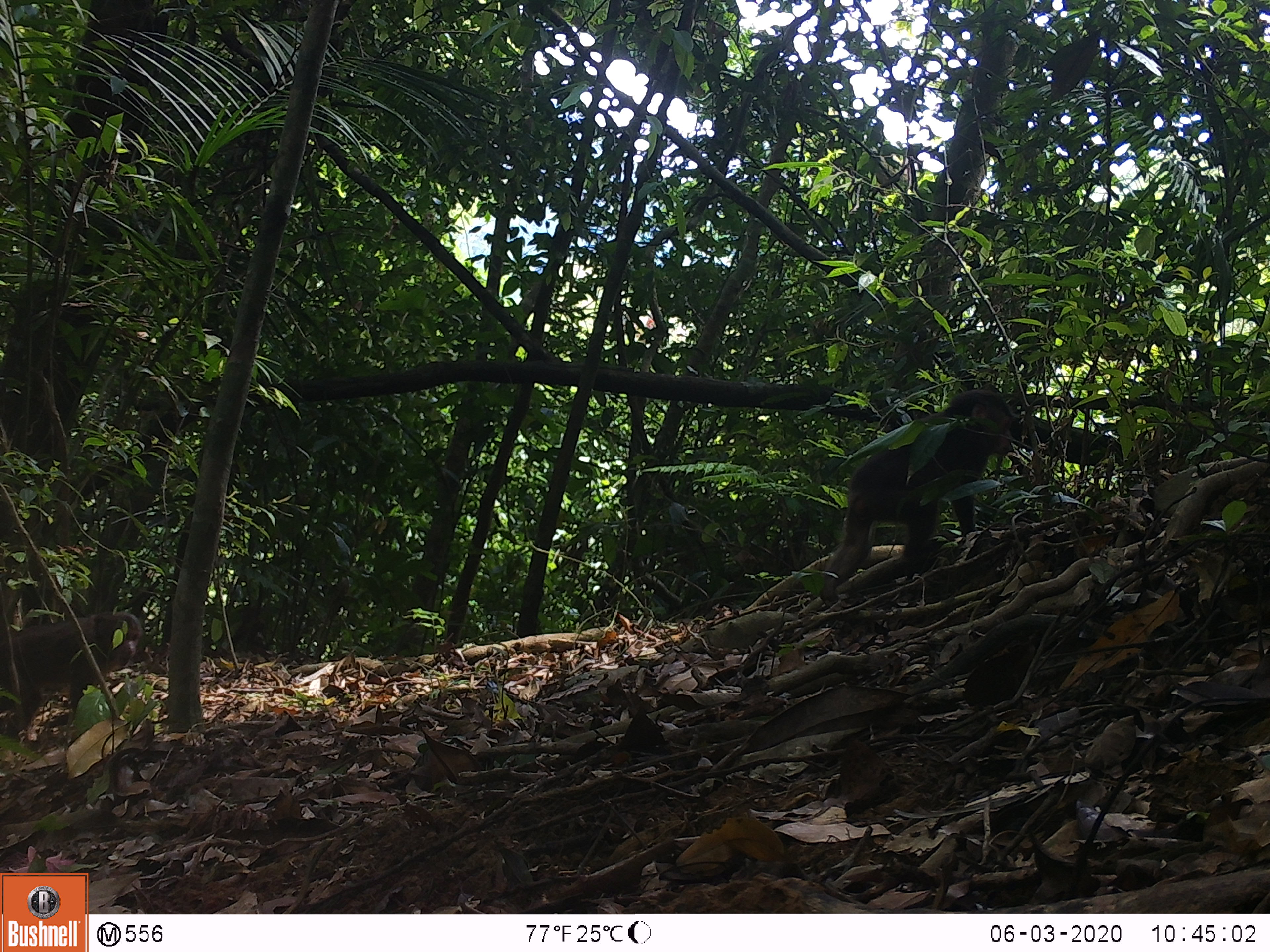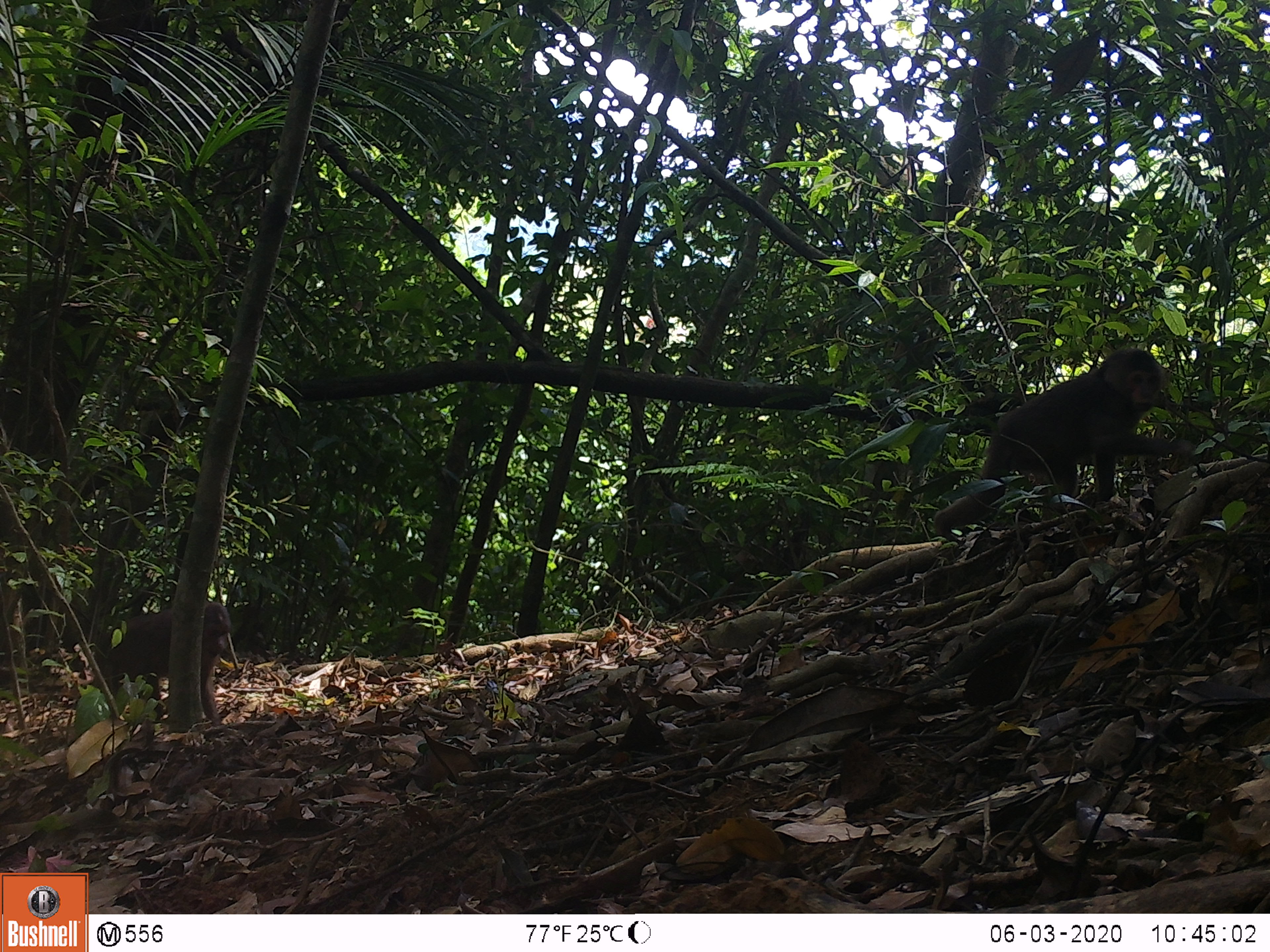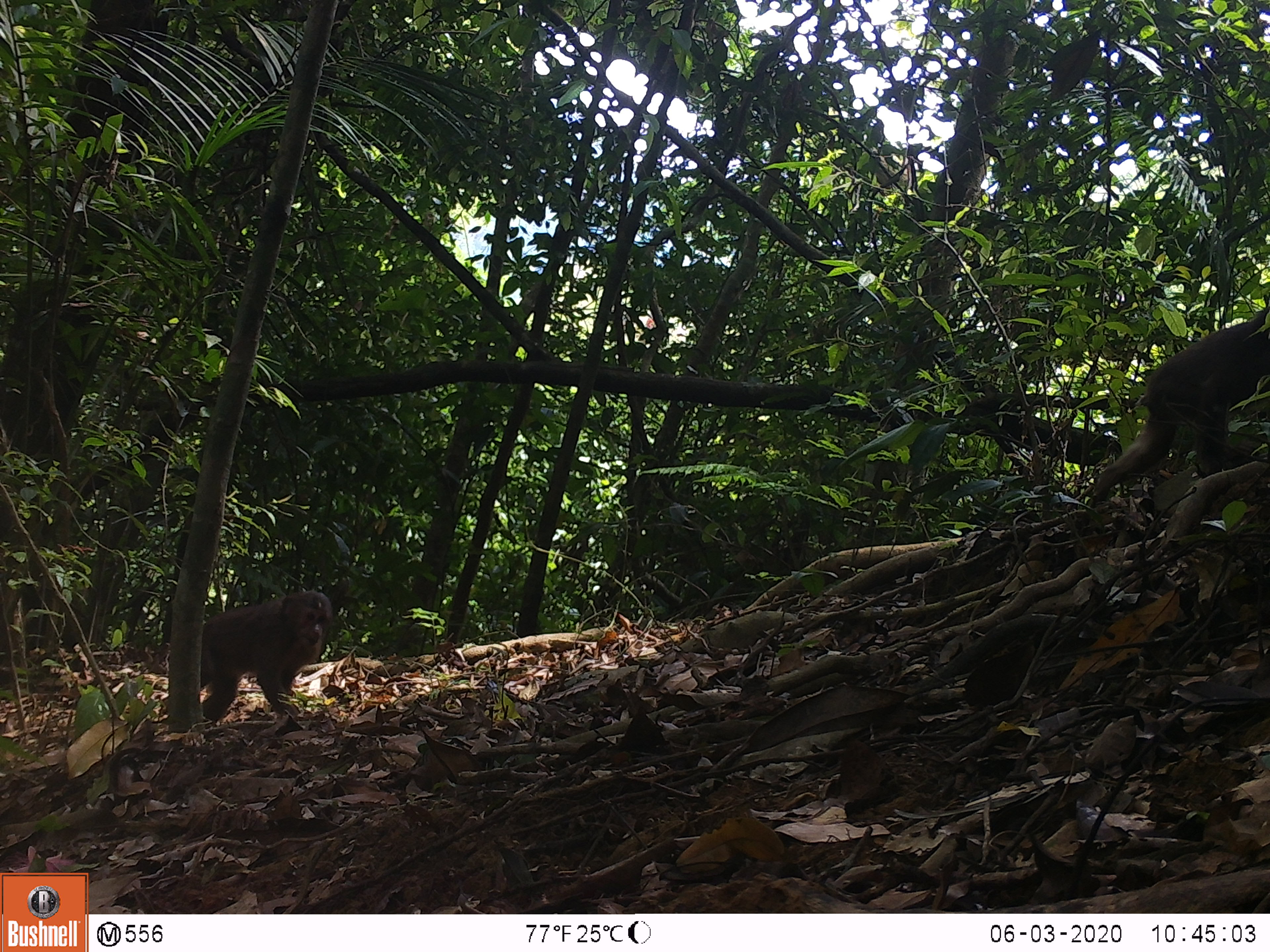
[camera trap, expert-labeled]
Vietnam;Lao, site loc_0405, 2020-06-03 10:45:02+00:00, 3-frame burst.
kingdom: Animalia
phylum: Chordata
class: Mammalia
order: Primates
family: Cercopithecidae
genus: Macaca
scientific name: Macaca arctoides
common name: stump-tailed macaque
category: stump tailed macaque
Stump tailed macaque (stump-tailed macaque) (Macaca arctoides). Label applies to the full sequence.